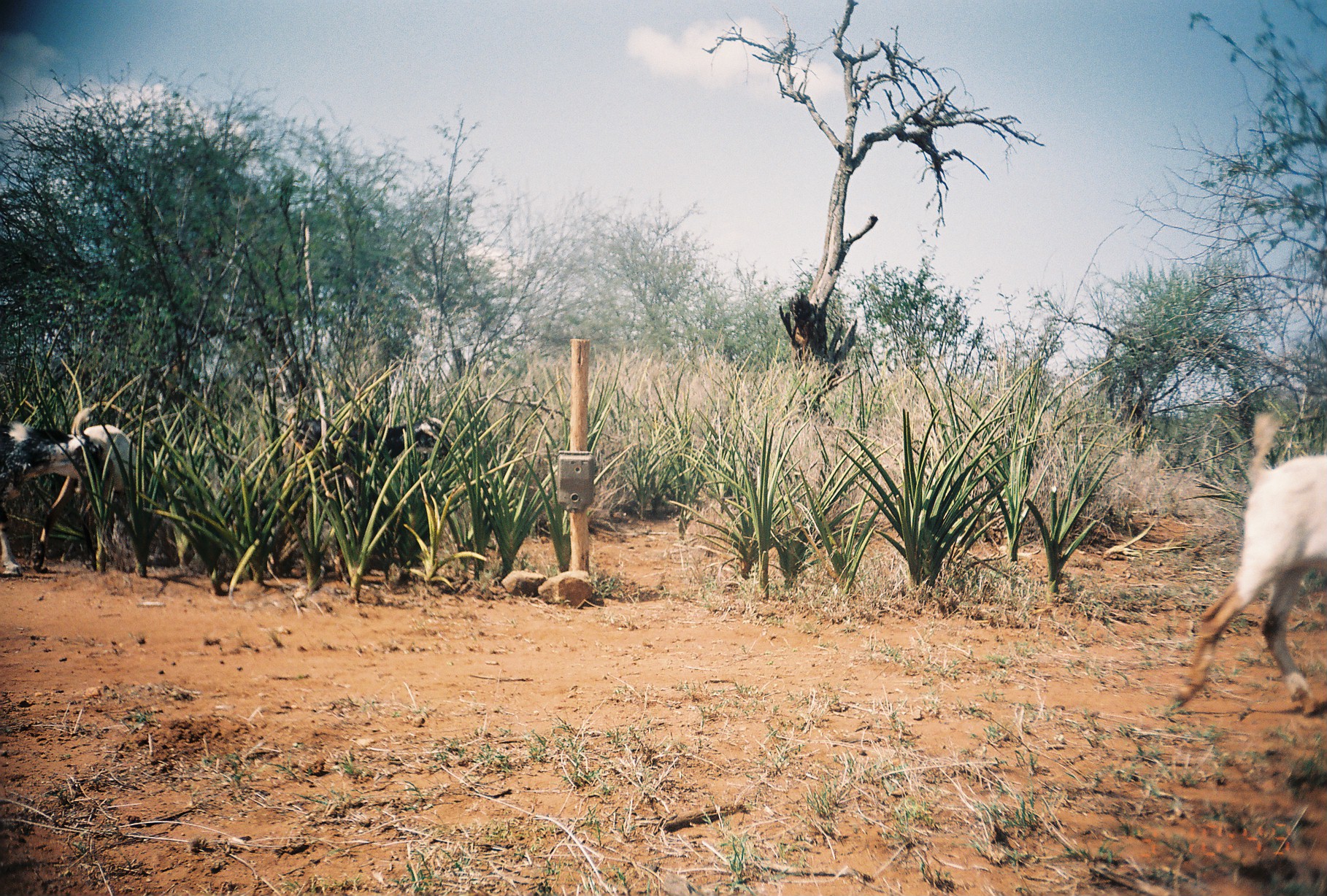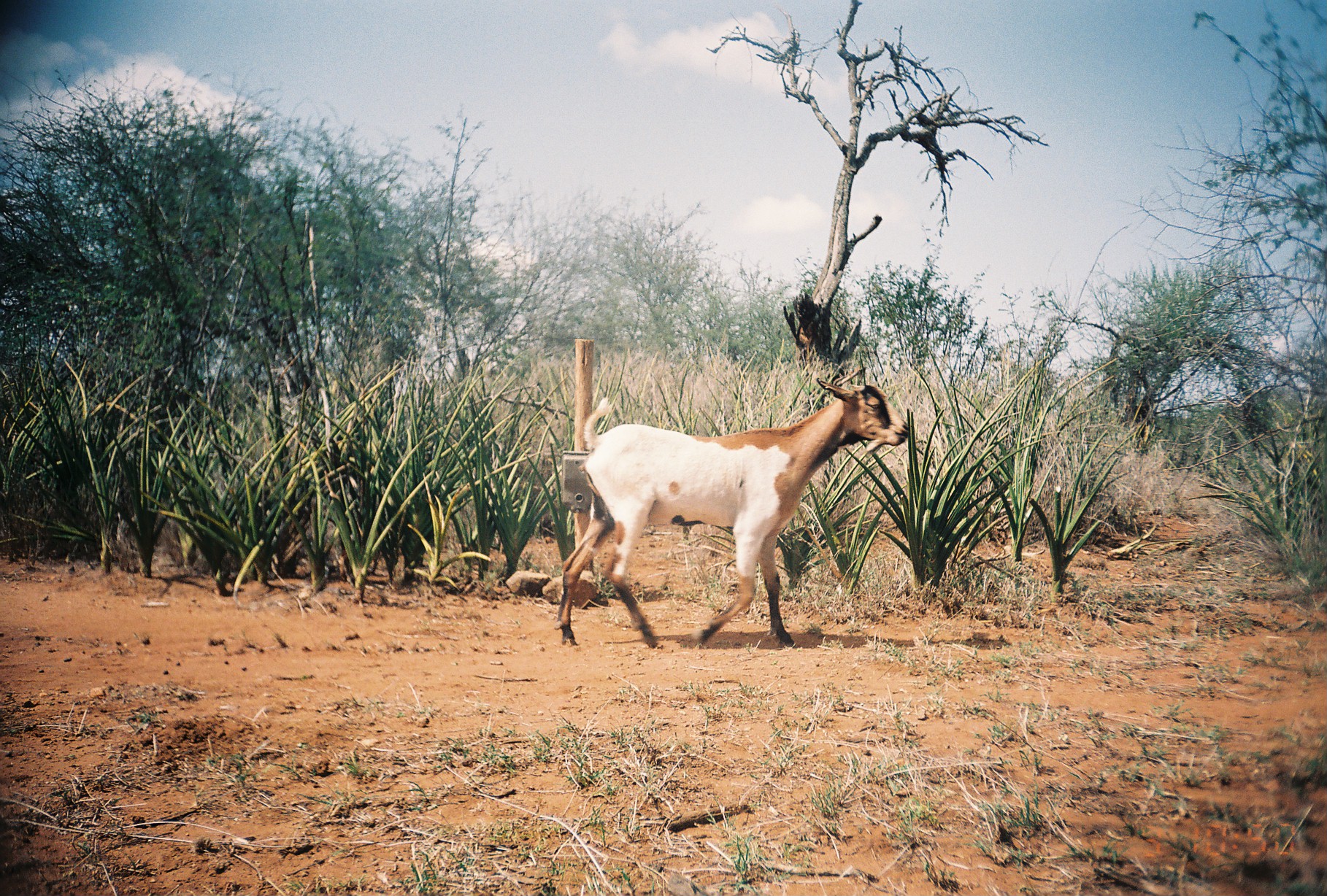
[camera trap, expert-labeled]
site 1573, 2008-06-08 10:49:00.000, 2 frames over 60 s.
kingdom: Animalia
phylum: Chordata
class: Mammalia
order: Artiodactyla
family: Bovidae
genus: Capra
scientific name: Capra aegagrus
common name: wild goat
Capra aegagrus (wild goat), count 4.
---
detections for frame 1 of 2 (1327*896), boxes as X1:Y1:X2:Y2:
capra aegagrus: 1171:402:1325:714; 2:416:132:574; 285:415:450:512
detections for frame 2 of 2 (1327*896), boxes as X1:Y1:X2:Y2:
capra aegagrus: 559:376:907:643